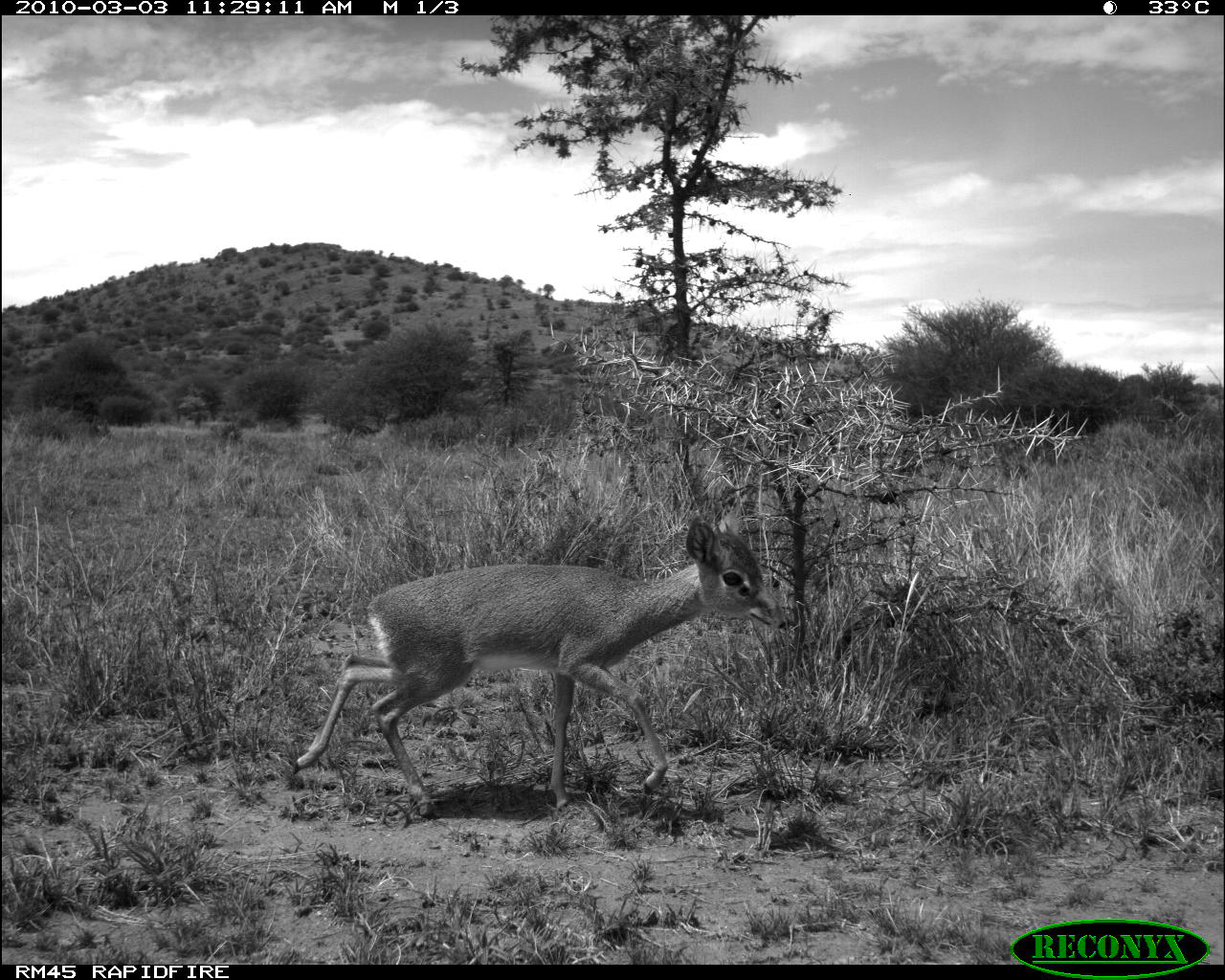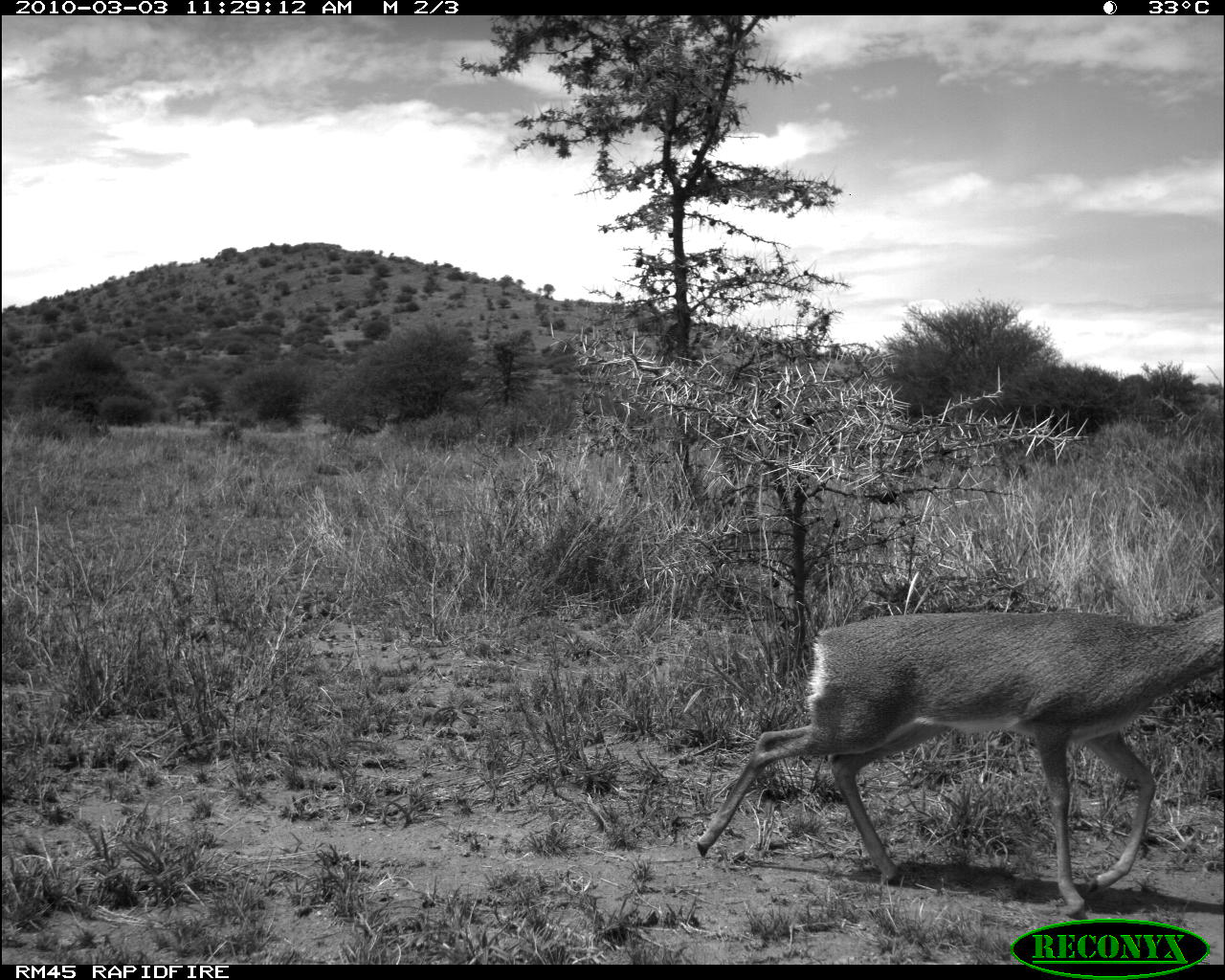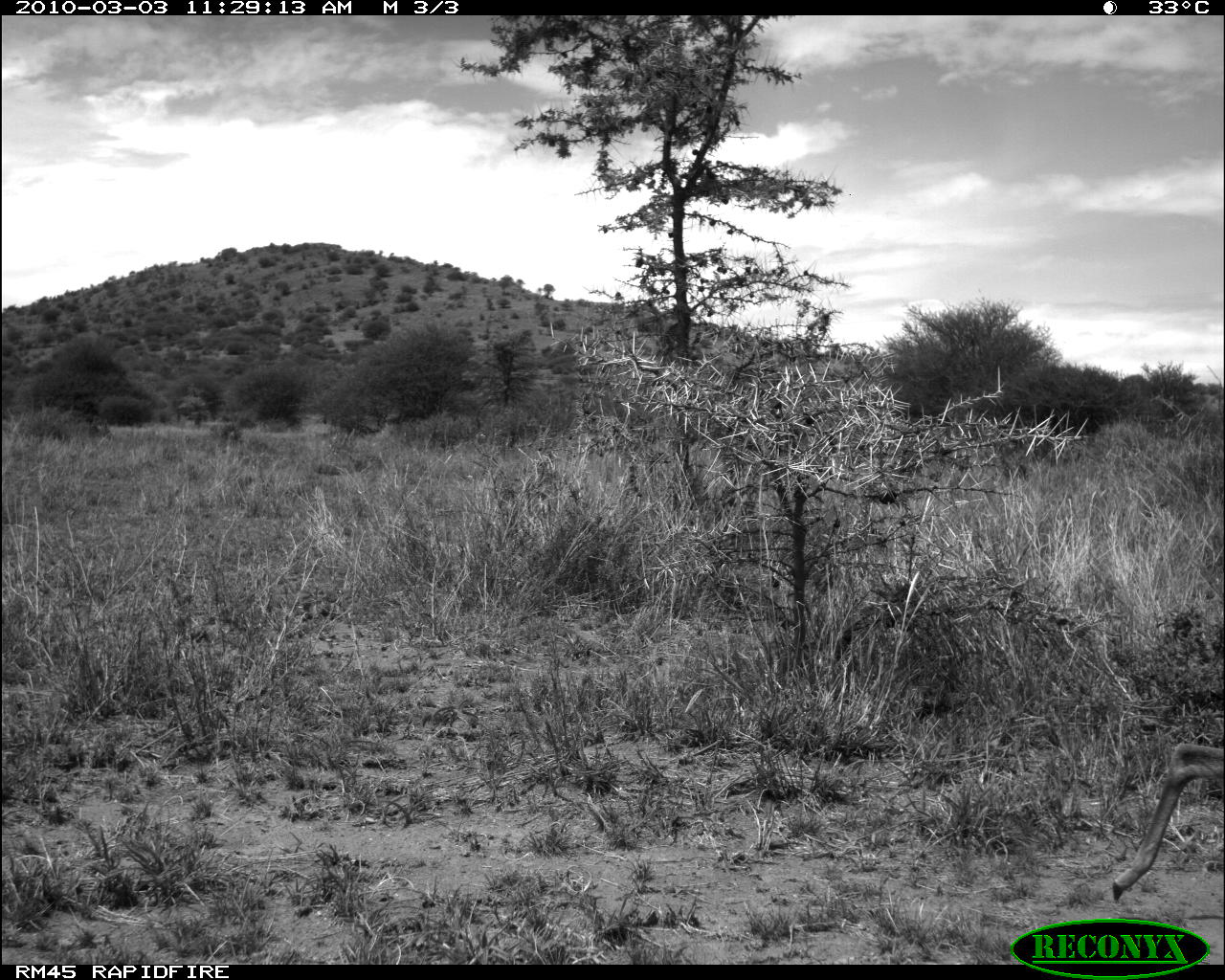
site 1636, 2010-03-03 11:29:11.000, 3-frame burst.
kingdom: Animalia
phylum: Chordata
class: Mammalia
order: Artiodactyla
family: Bovidae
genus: Madoqua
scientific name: Madoqua guentheri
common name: günther's dik-dik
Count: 1.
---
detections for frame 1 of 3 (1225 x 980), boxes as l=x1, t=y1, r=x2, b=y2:
madoqua guentheri: l=280, t=502, r=790, b=819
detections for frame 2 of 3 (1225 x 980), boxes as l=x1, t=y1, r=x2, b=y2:
madoqua guentheri: l=694, t=593, r=1225, b=919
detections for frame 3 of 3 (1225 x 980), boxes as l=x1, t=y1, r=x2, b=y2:
madoqua guentheri: l=1108, t=737, r=1225, b=910